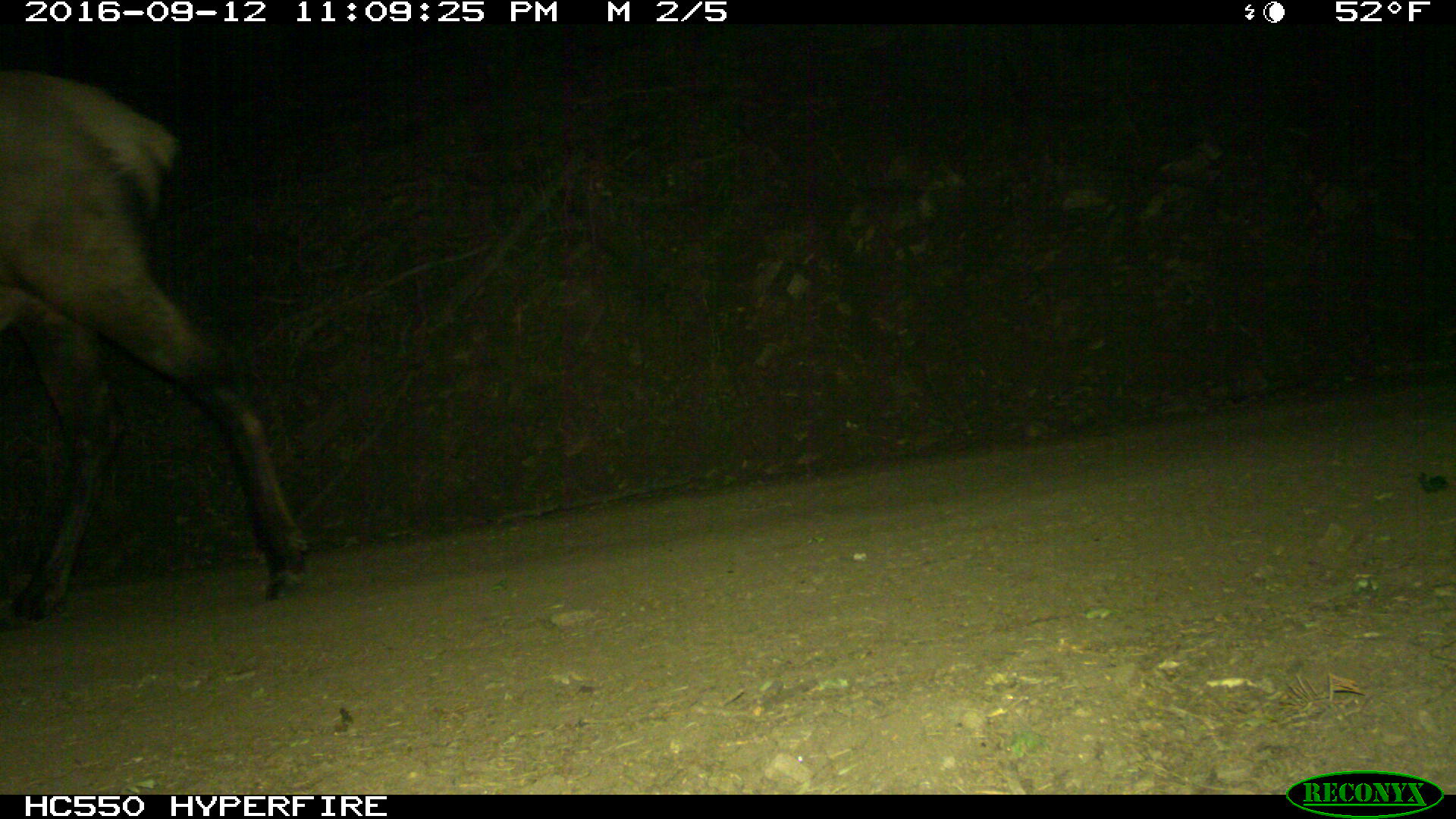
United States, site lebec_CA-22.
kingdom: Animalia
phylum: Chordata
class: Mammalia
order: Artiodactyla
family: Cervidae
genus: Cervus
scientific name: Cervus canadensis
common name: elk